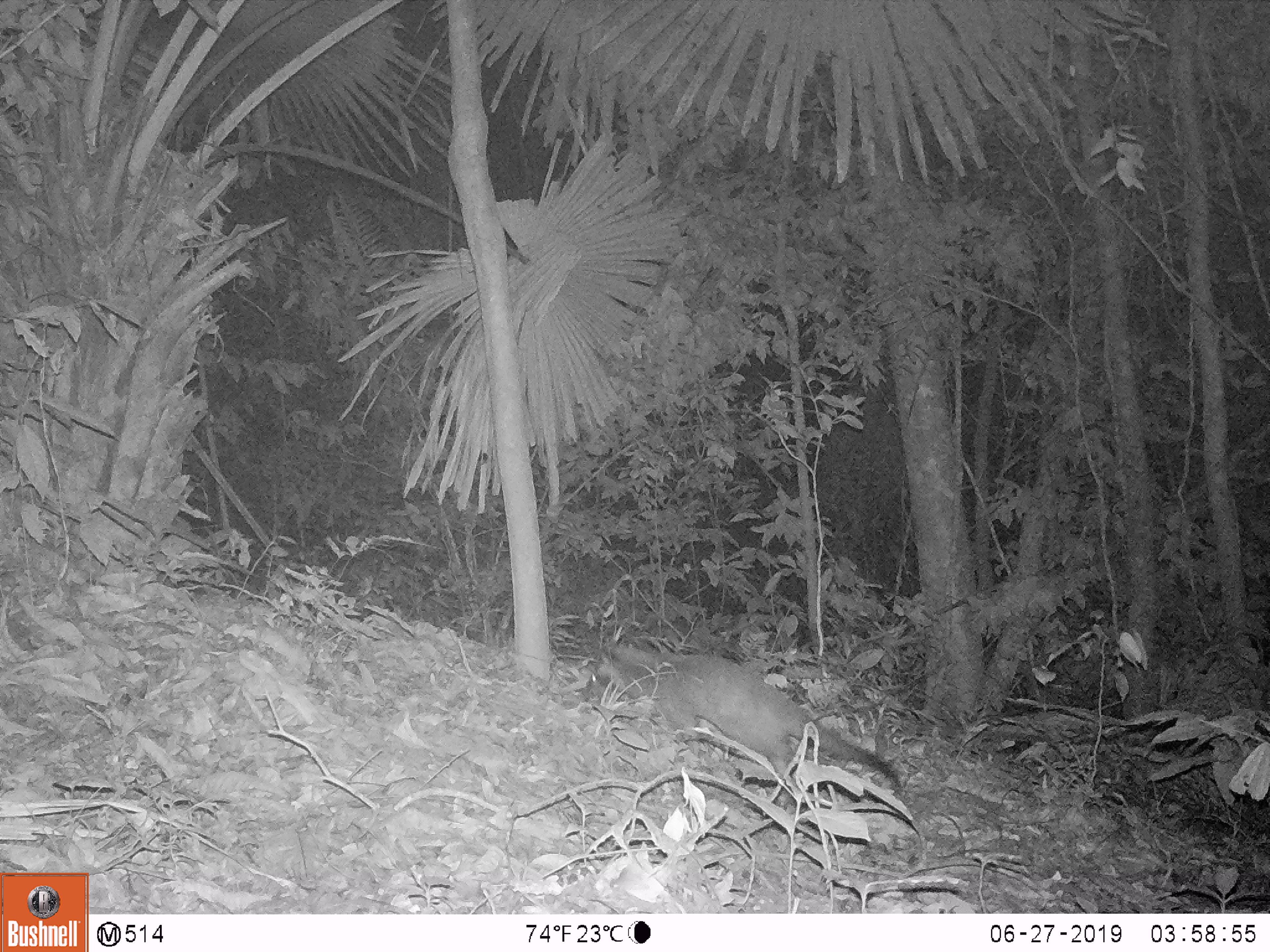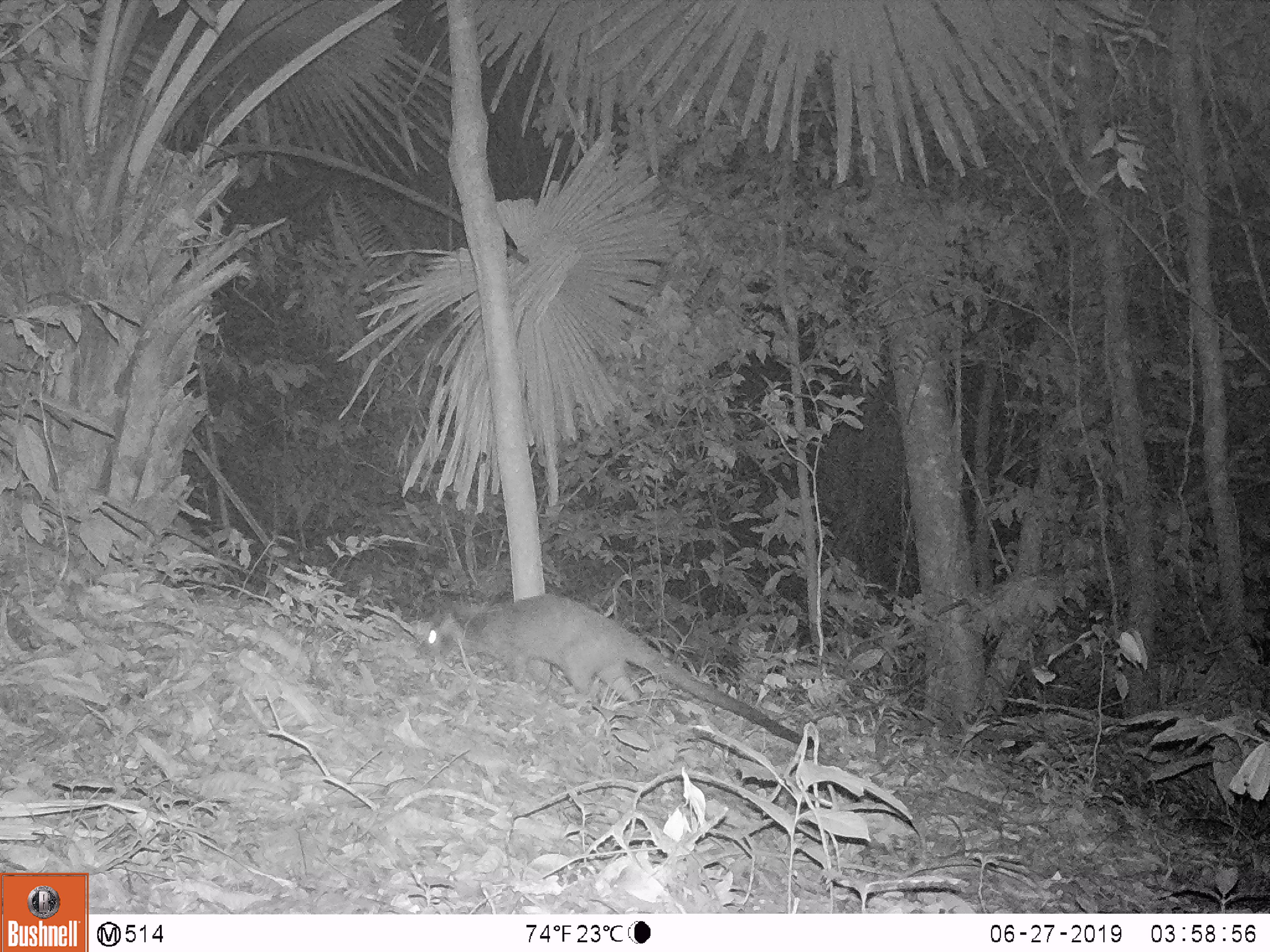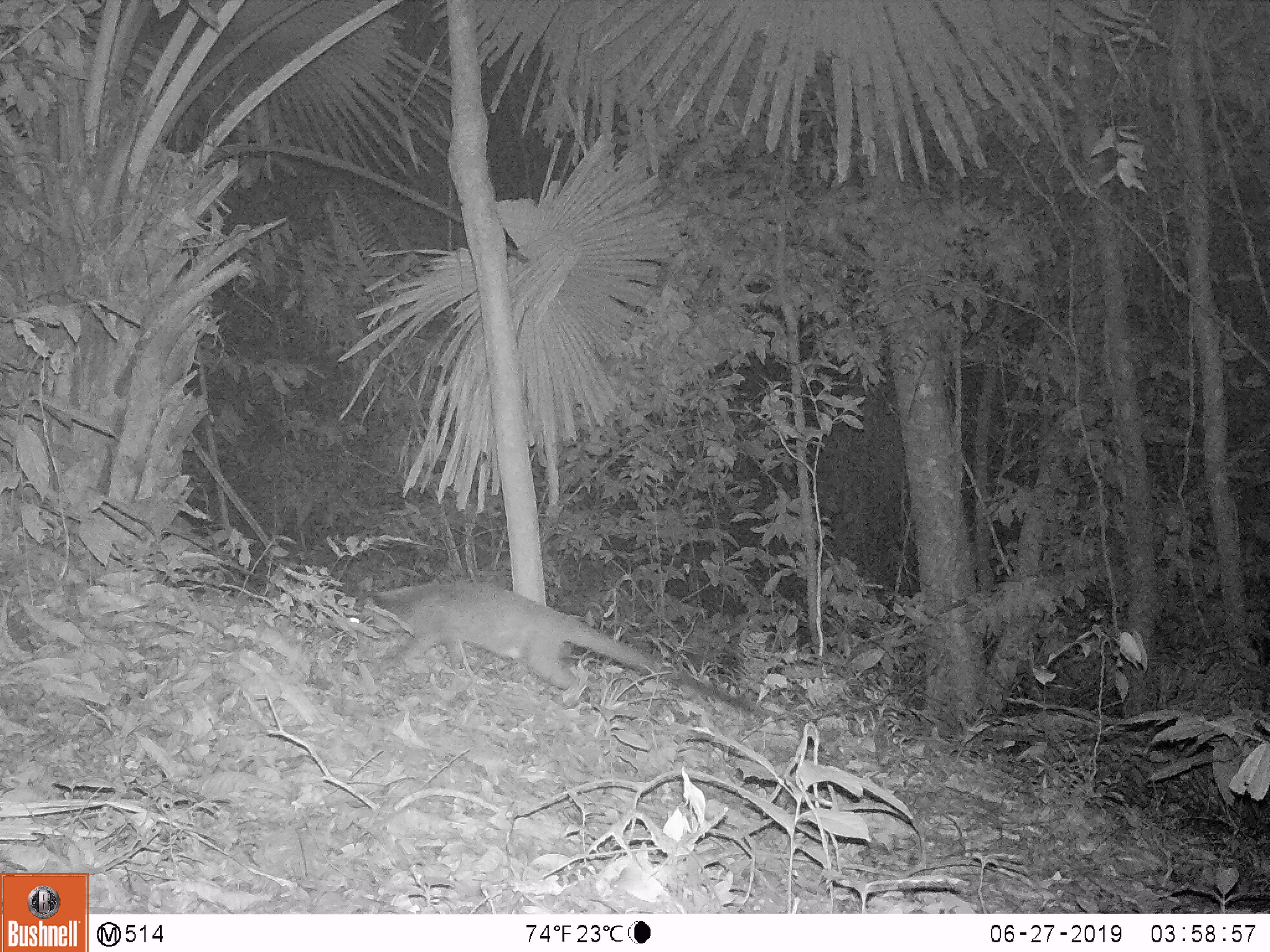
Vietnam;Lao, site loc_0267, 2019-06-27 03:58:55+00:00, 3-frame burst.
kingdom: Animalia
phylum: Chordata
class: Mammalia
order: Carnivora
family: Viverridae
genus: Paguma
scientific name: Paguma larvata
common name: masked palm civet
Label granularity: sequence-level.